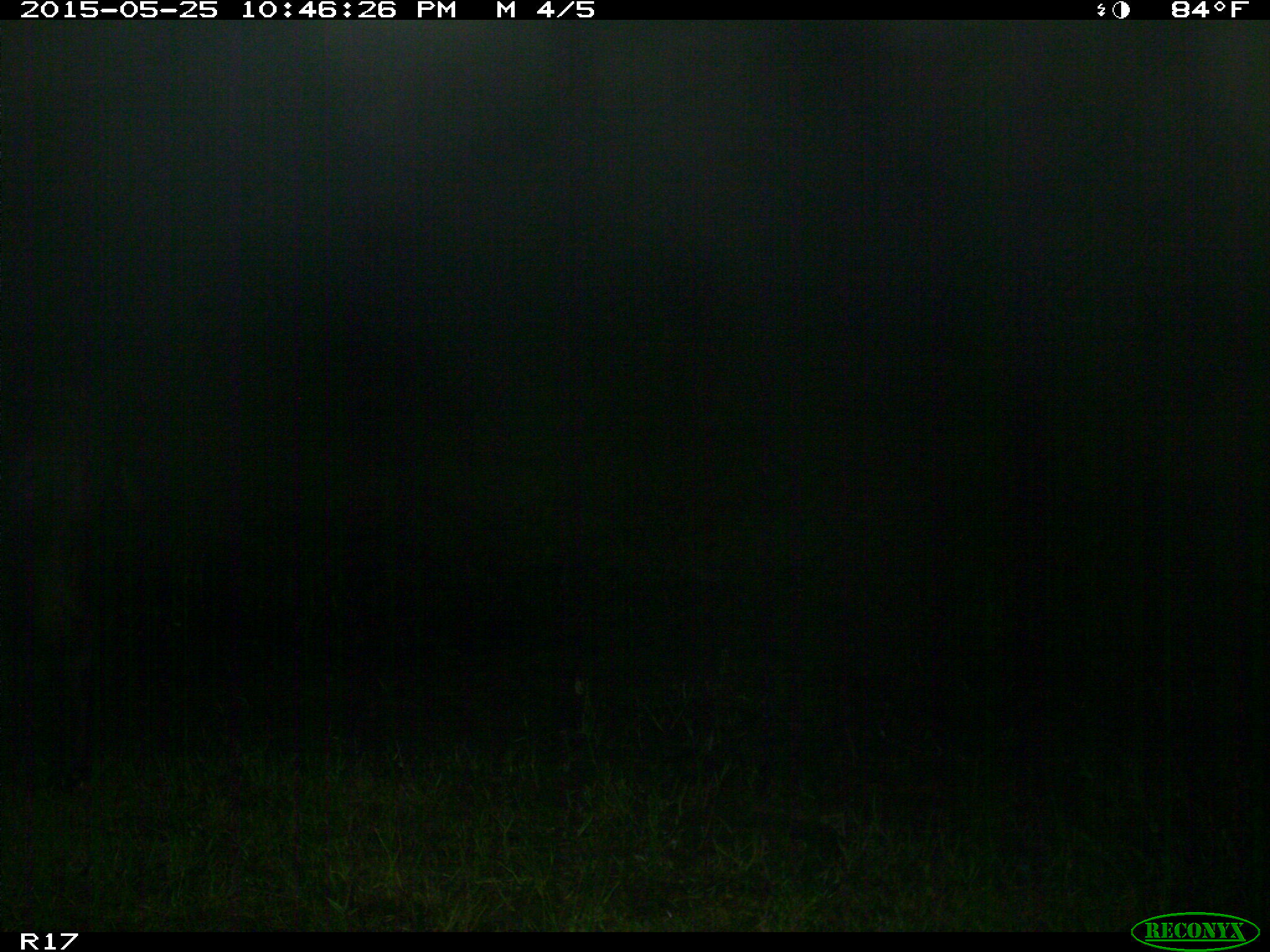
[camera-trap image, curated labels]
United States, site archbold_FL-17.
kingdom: Animalia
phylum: Chordata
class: Mammalia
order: Artiodactyla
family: Bovidae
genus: Bos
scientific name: Bos taurus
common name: domestic cow